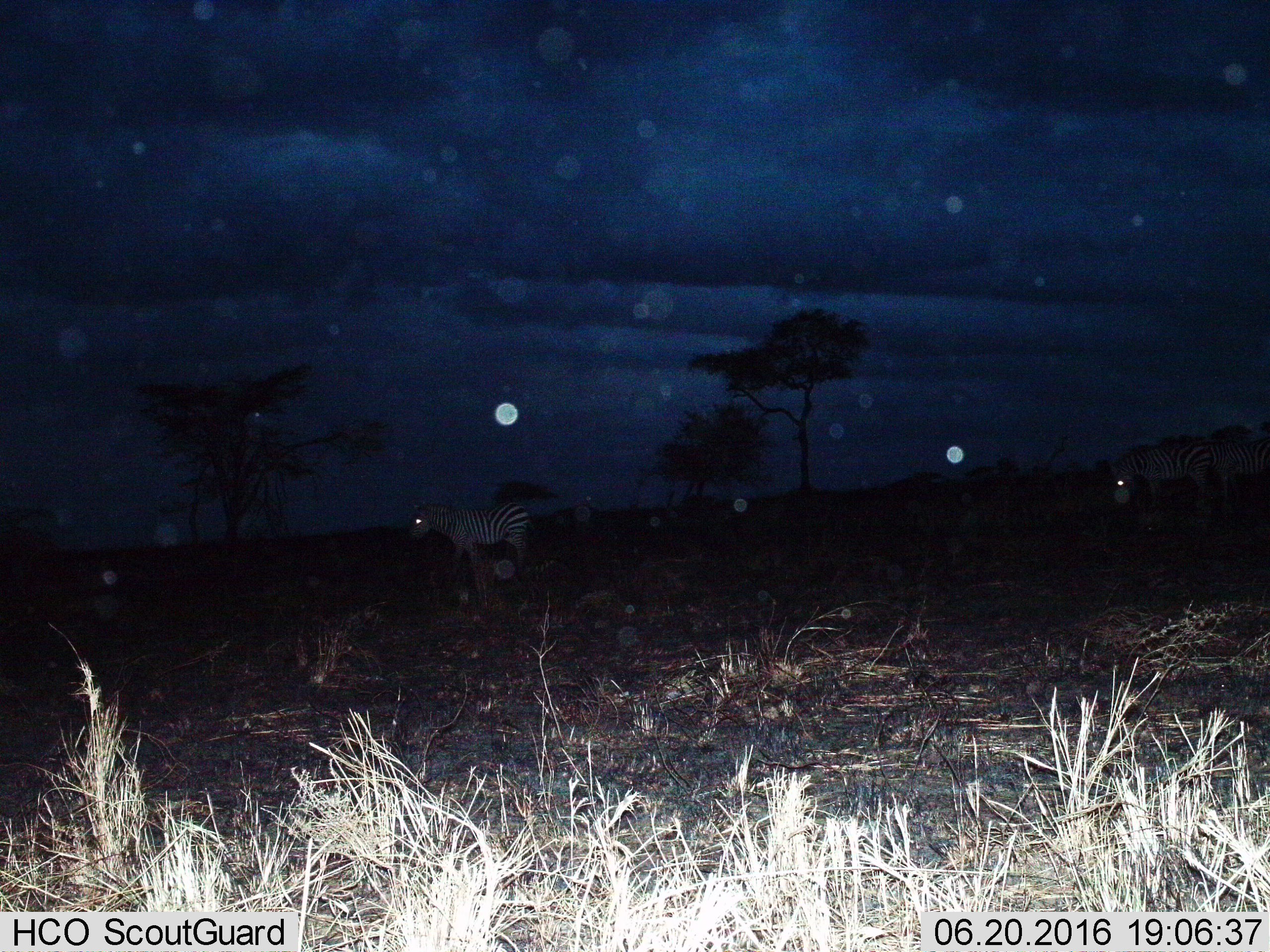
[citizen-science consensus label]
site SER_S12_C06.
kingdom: Animalia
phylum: Chordata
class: Mammalia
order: Perissodactyla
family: Equidae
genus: Equus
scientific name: Equus quagga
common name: plains zebra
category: zebraplains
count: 2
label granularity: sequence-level